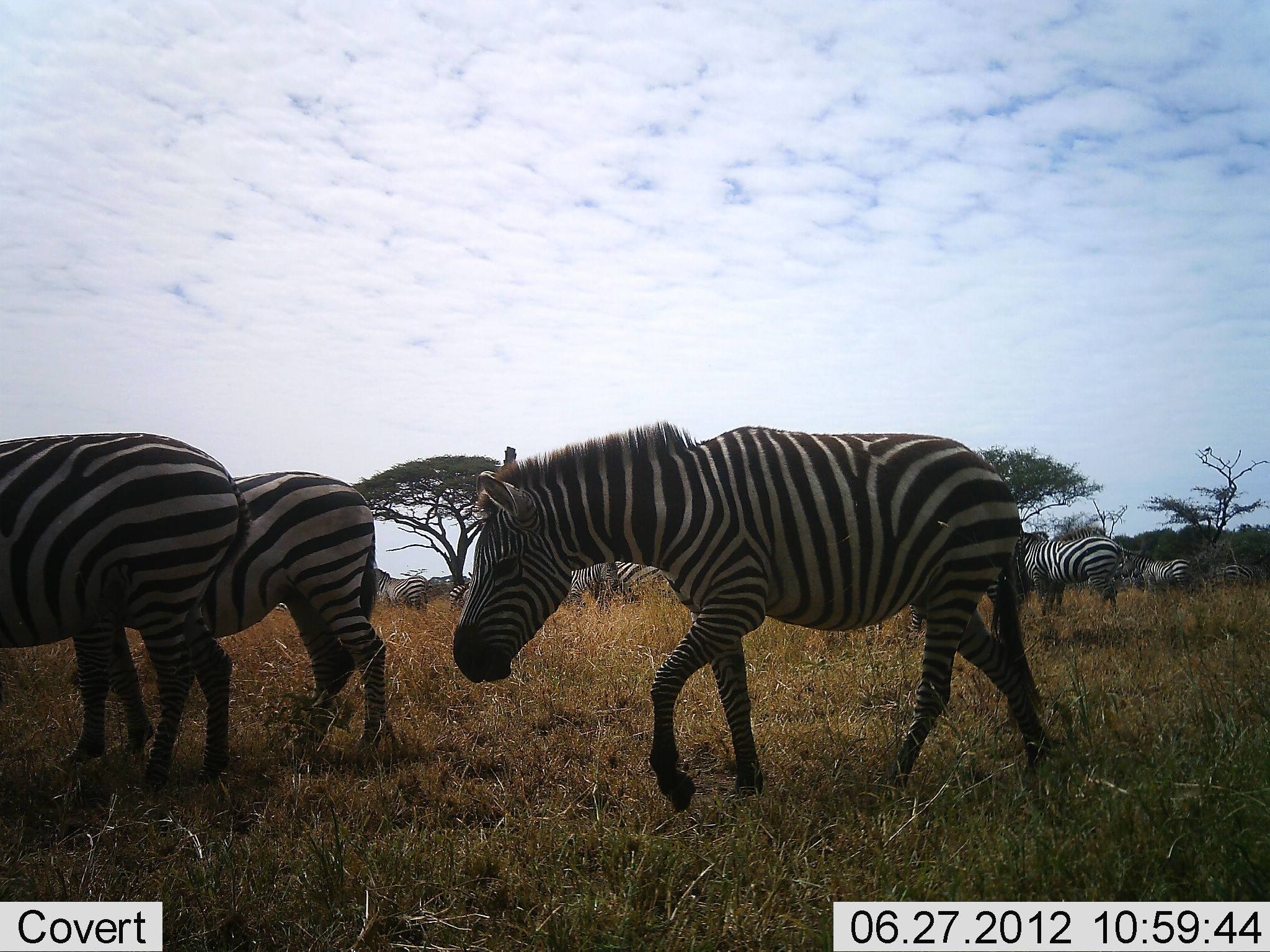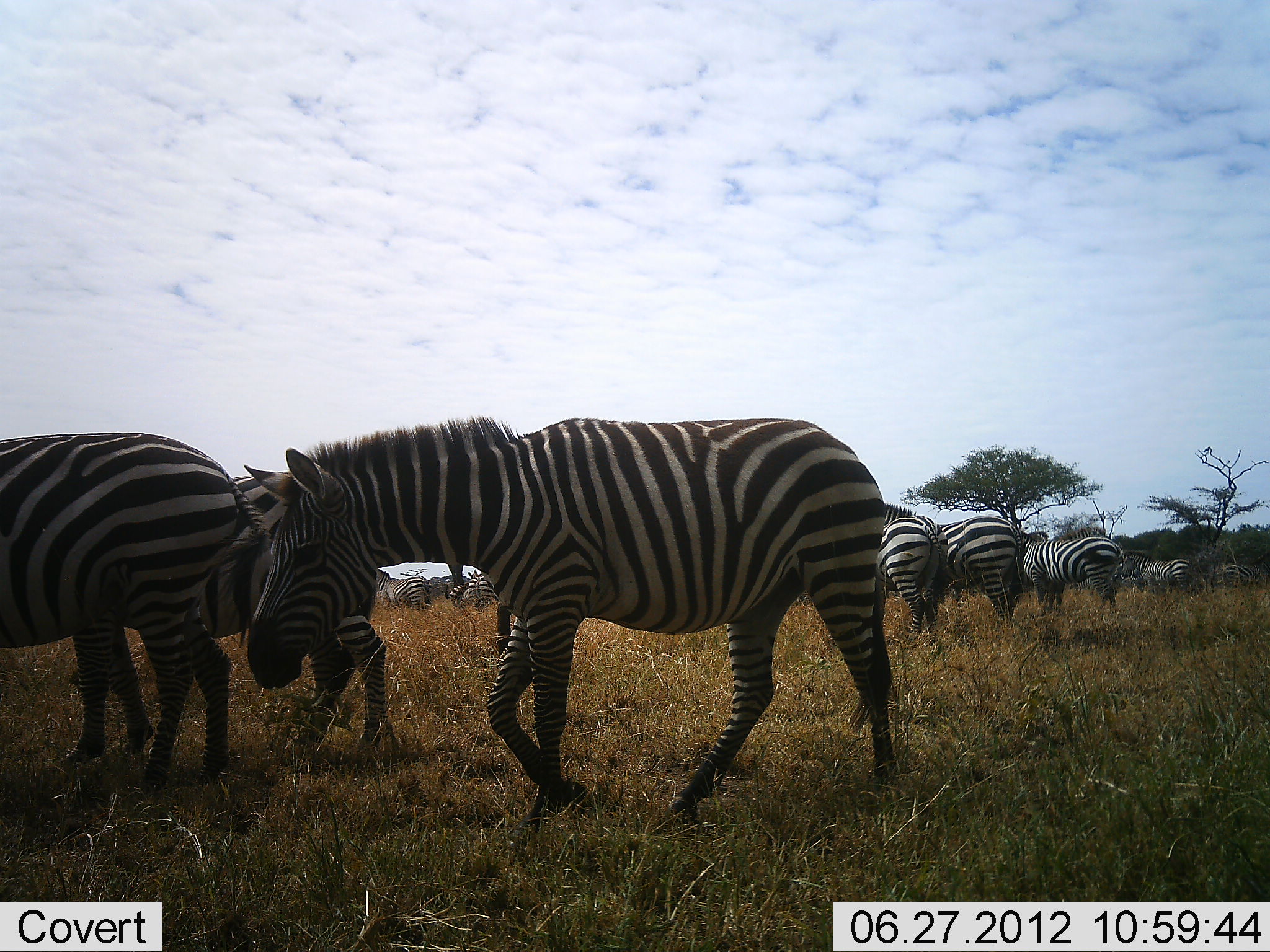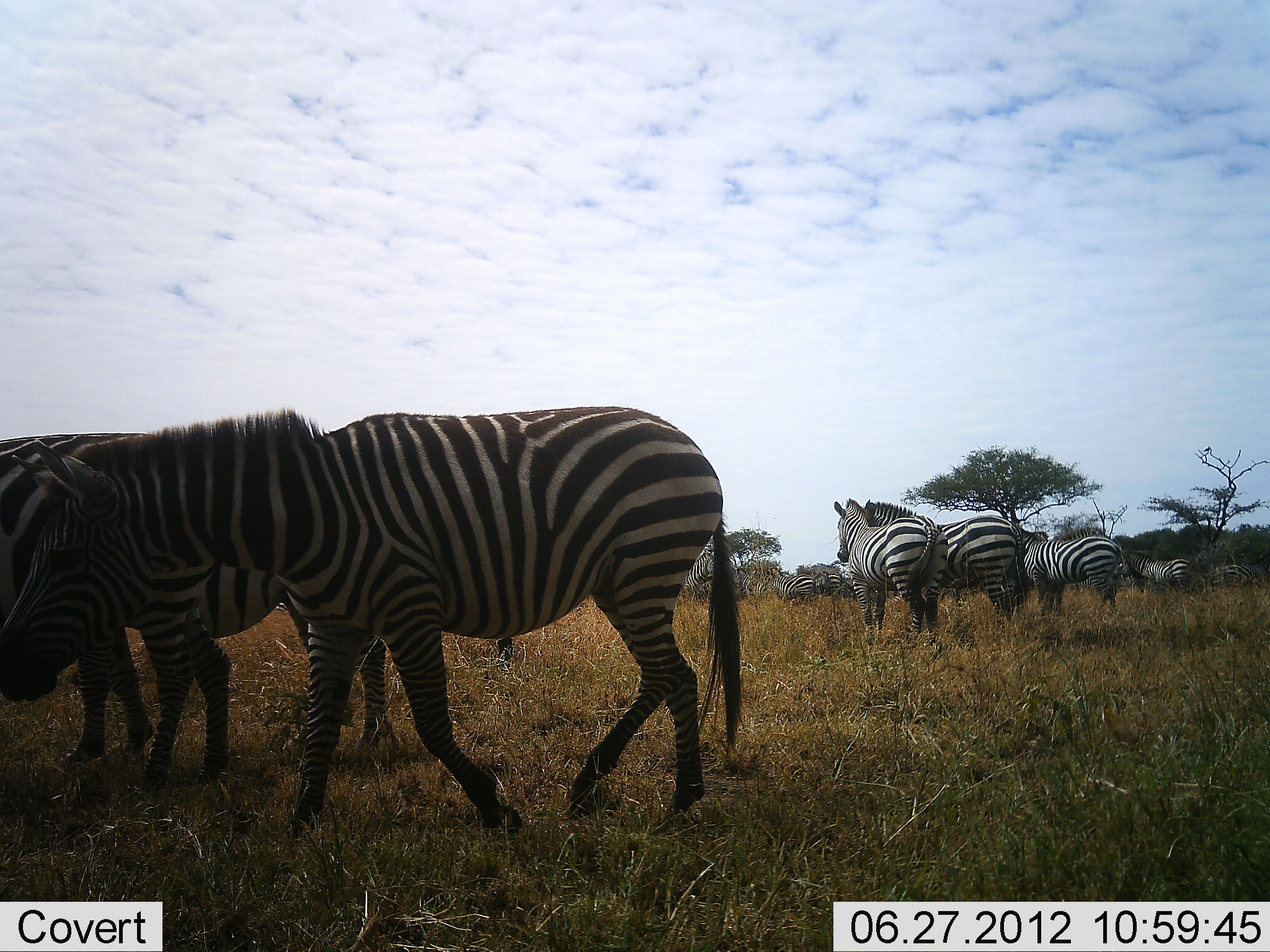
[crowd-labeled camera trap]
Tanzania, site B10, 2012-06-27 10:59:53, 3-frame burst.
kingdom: Animalia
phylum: Chordata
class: Mammalia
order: Perissodactyla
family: Equidae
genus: Equus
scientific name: Equus quagga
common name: plains zebra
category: zebra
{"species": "zebra (plains zebra) (Equus quagga)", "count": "11-50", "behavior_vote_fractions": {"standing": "90%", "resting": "10%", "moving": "90%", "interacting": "10%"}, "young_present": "10%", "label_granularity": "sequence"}